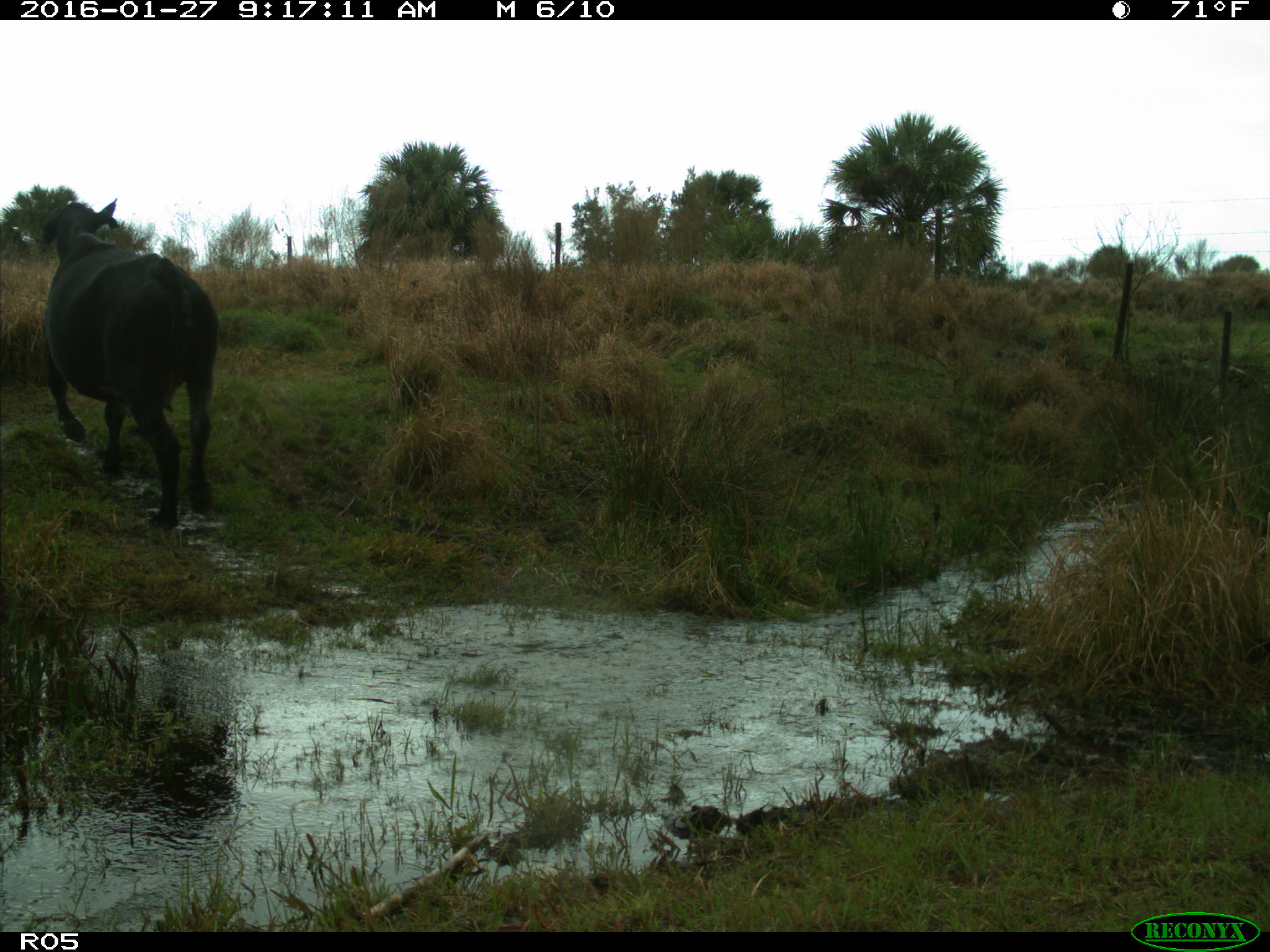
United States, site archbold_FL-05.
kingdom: Animalia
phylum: Chordata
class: Mammalia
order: Artiodactyla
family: Bovidae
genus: Bos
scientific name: Bos taurus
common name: domestic cow